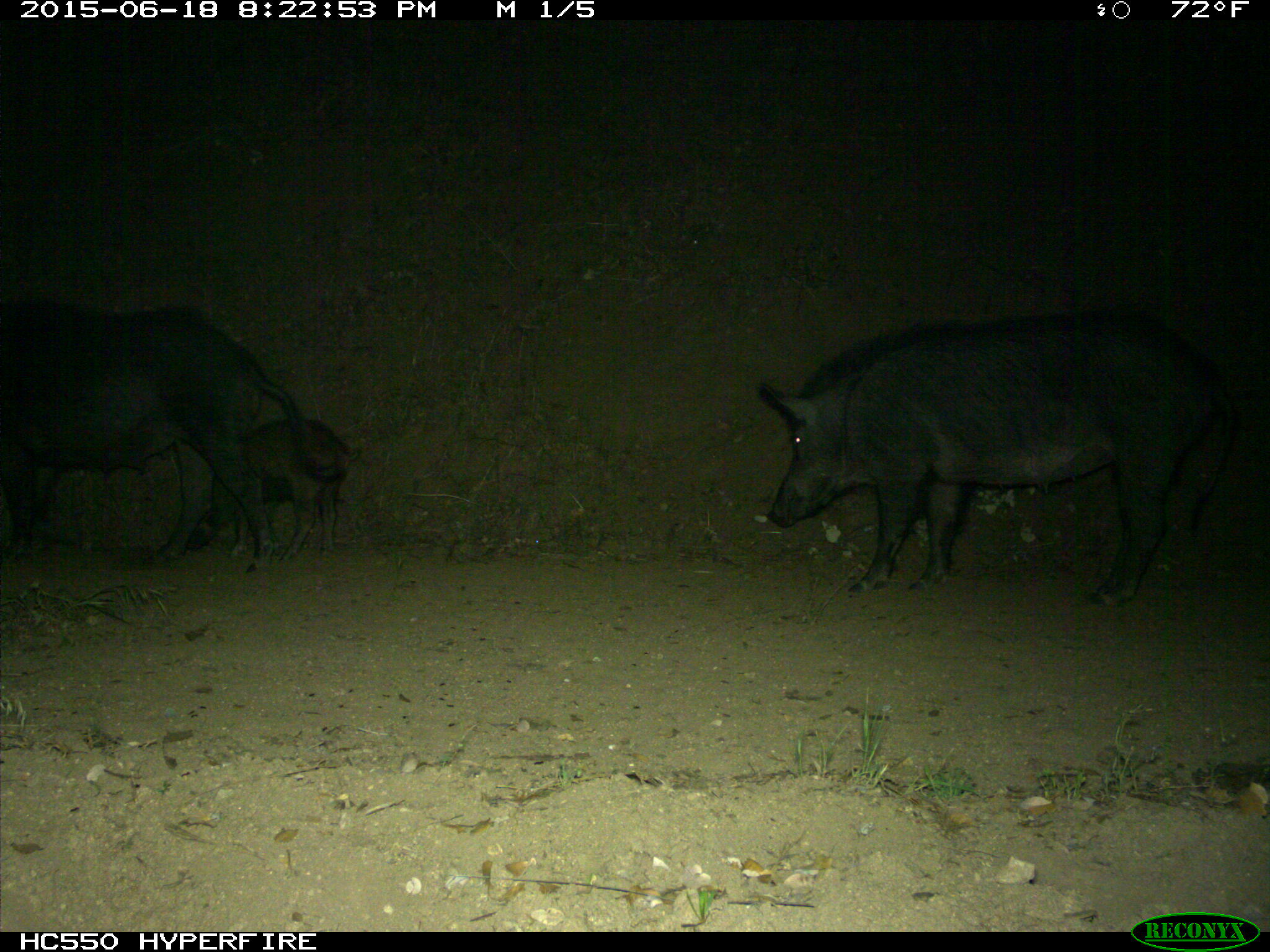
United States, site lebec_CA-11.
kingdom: Animalia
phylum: Chordata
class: Mammalia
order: Artiodactyla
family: Suidae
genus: Sus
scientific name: Sus scrofa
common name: wild boar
Sus scrofa (wild boar).